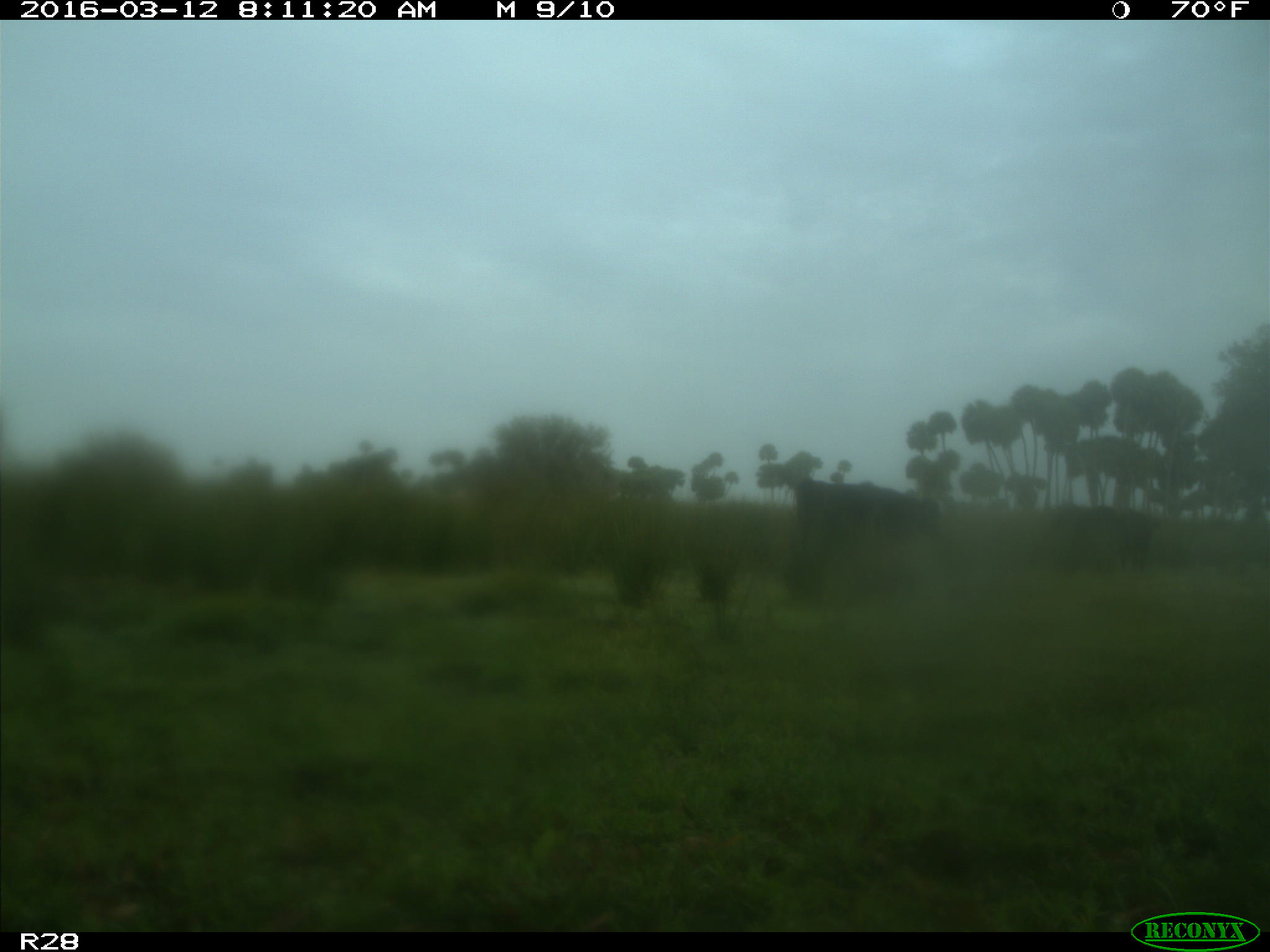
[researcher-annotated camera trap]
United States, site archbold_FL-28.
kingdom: Animalia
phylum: Chordata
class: Mammalia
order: Artiodactyla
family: Bovidae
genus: Bos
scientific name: Bos taurus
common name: domestic cow